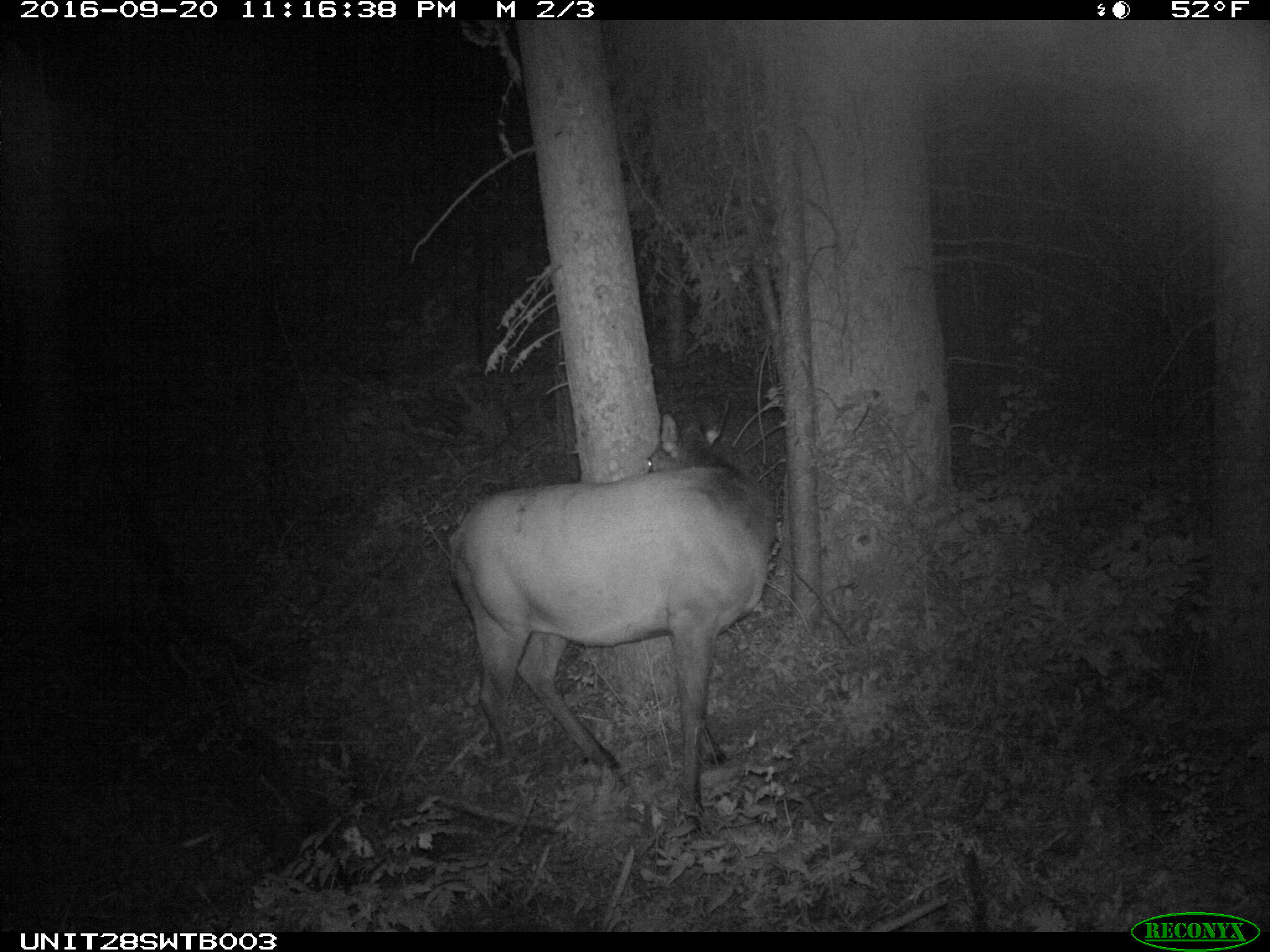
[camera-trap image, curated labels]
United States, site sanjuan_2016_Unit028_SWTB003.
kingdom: Animalia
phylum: Chordata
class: Mammalia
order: Artiodactyla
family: Cervidae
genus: Cervus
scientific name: Cervus elaphus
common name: red deer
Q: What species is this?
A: Cervus elaphus (red deer).